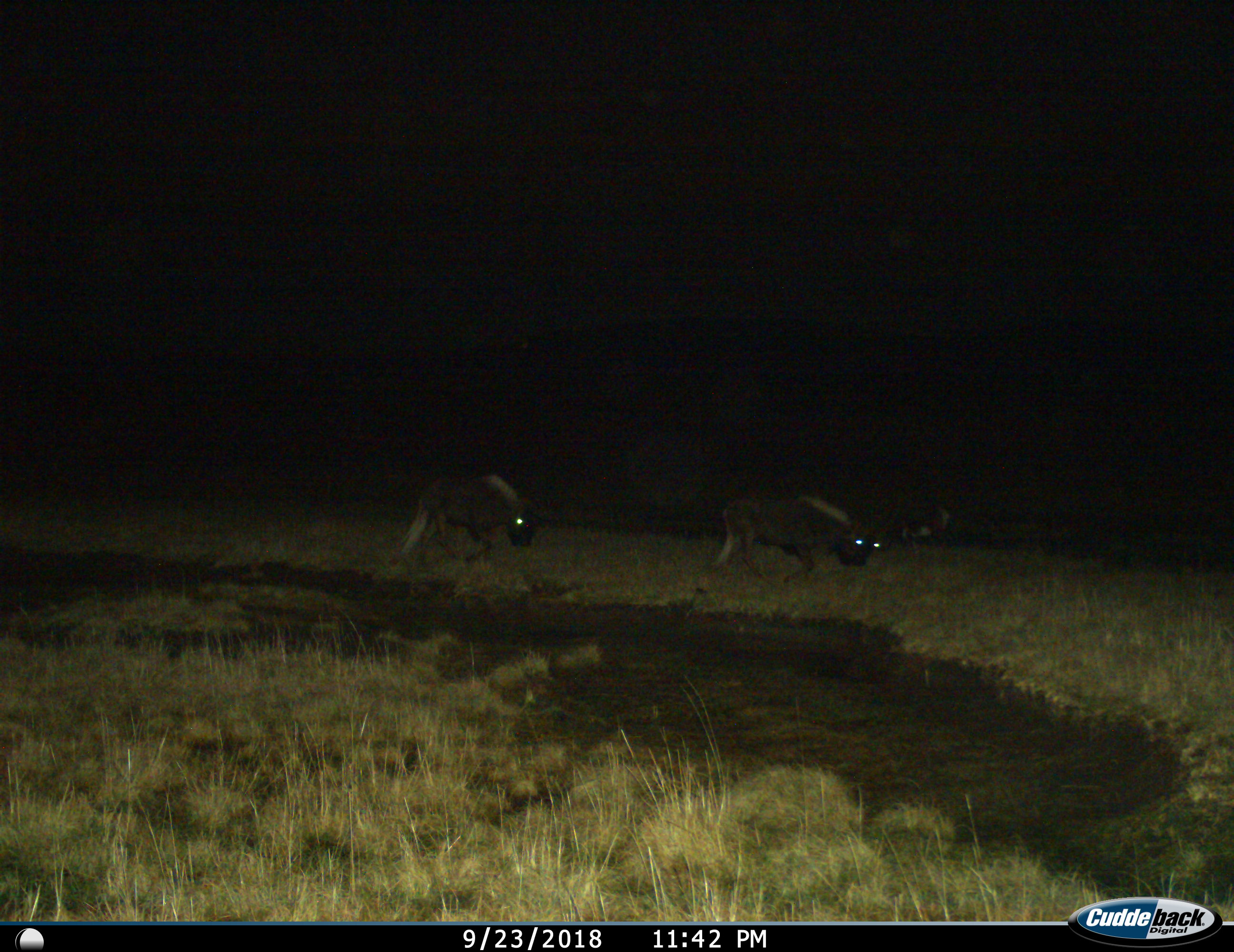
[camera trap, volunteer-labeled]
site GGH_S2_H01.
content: unidentified animal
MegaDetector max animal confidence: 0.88